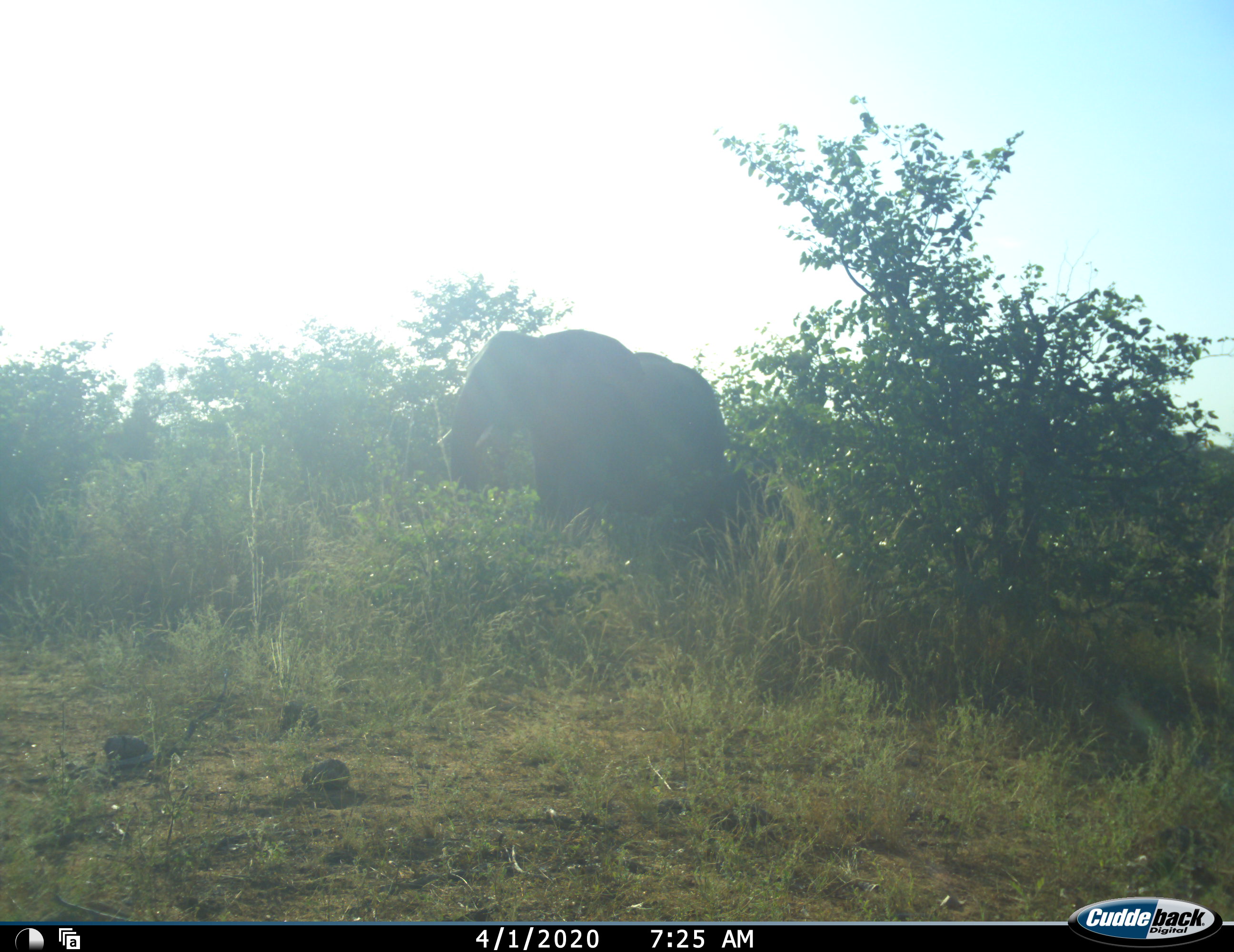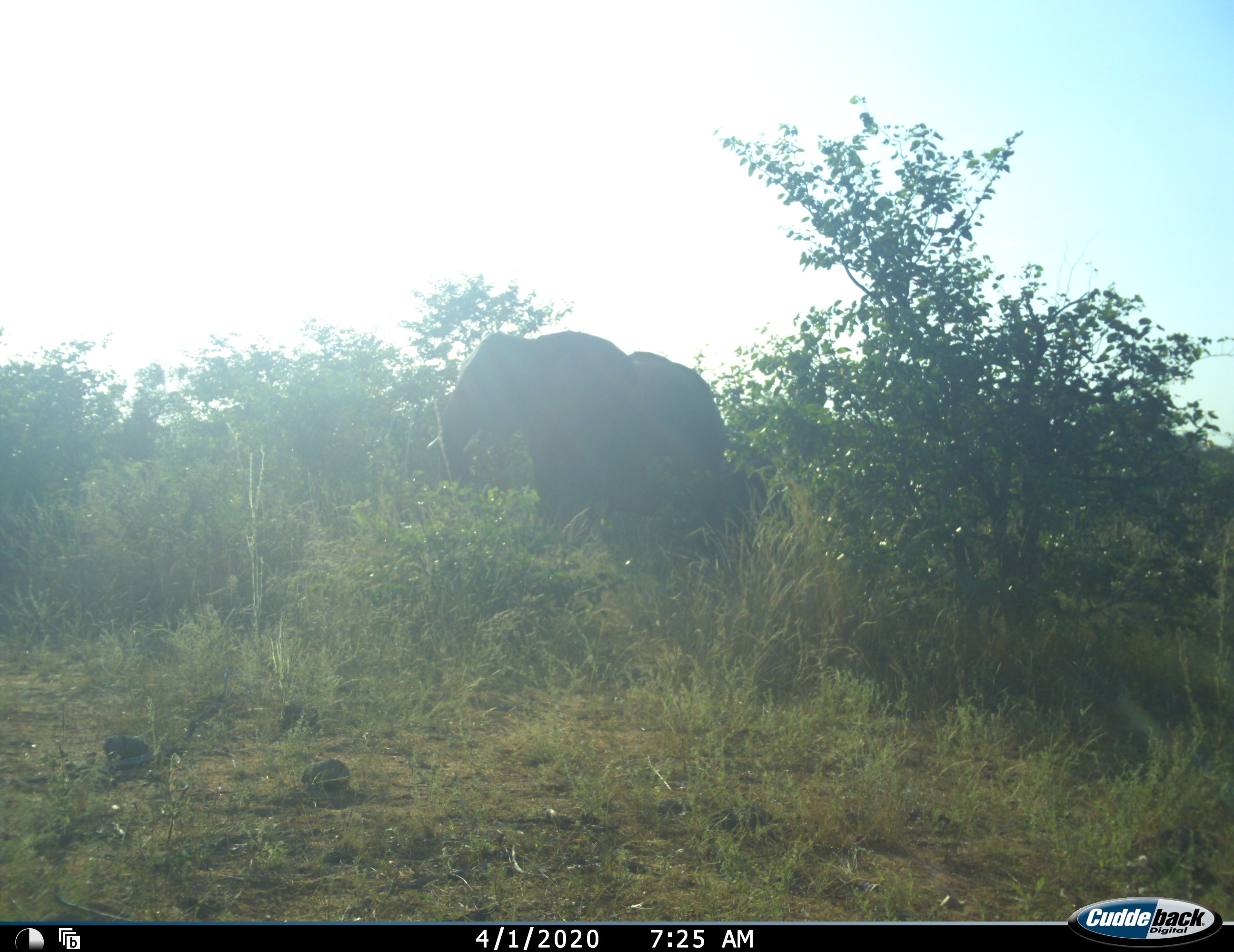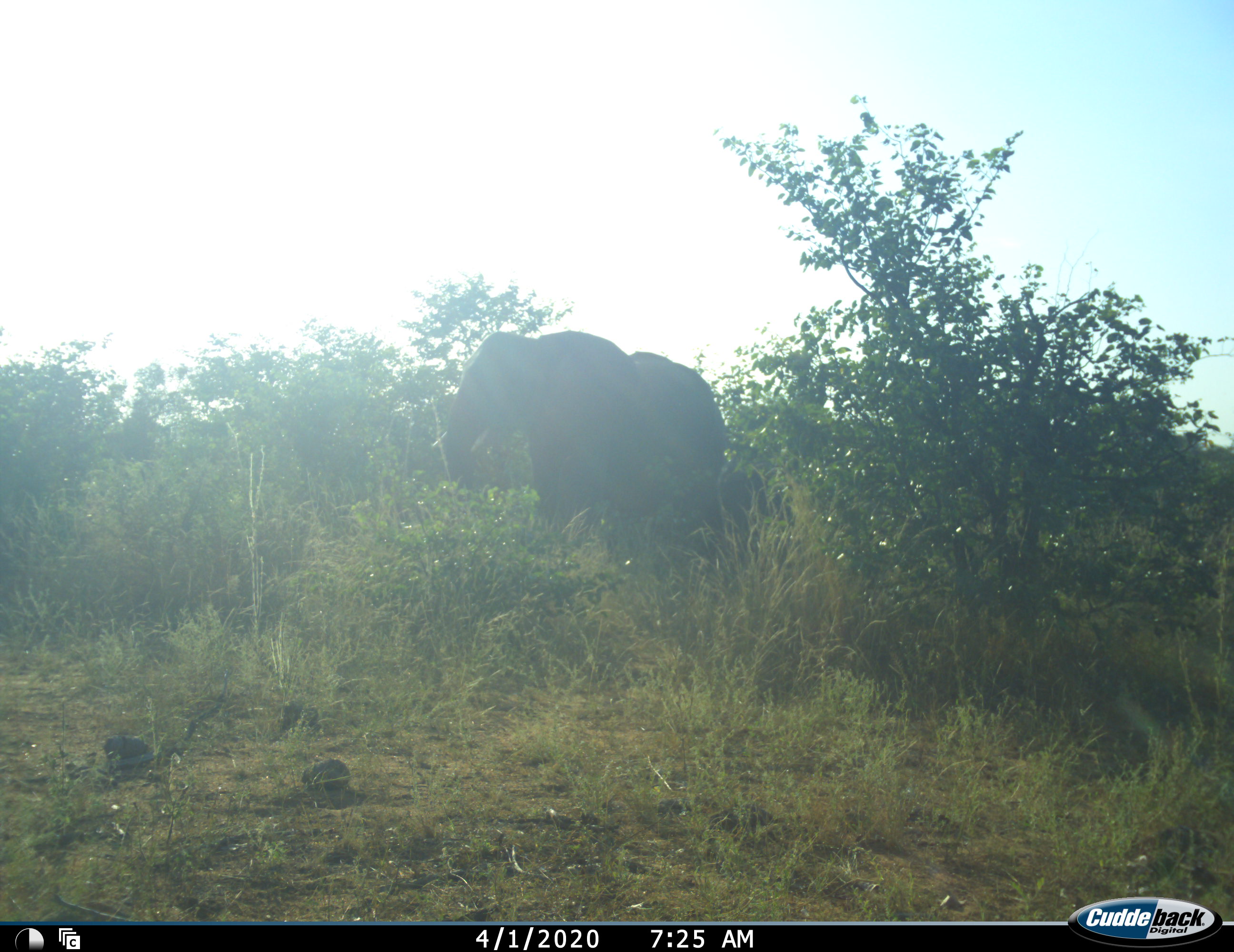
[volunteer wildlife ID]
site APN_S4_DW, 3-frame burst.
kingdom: Animalia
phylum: Chordata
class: Mammalia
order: Proboscidea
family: Elephantidae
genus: Loxodonta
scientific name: Loxodonta africana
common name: african bush elephant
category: elephant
Elephant (african bush elephant) (Loxodonta africana), count 1. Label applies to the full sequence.